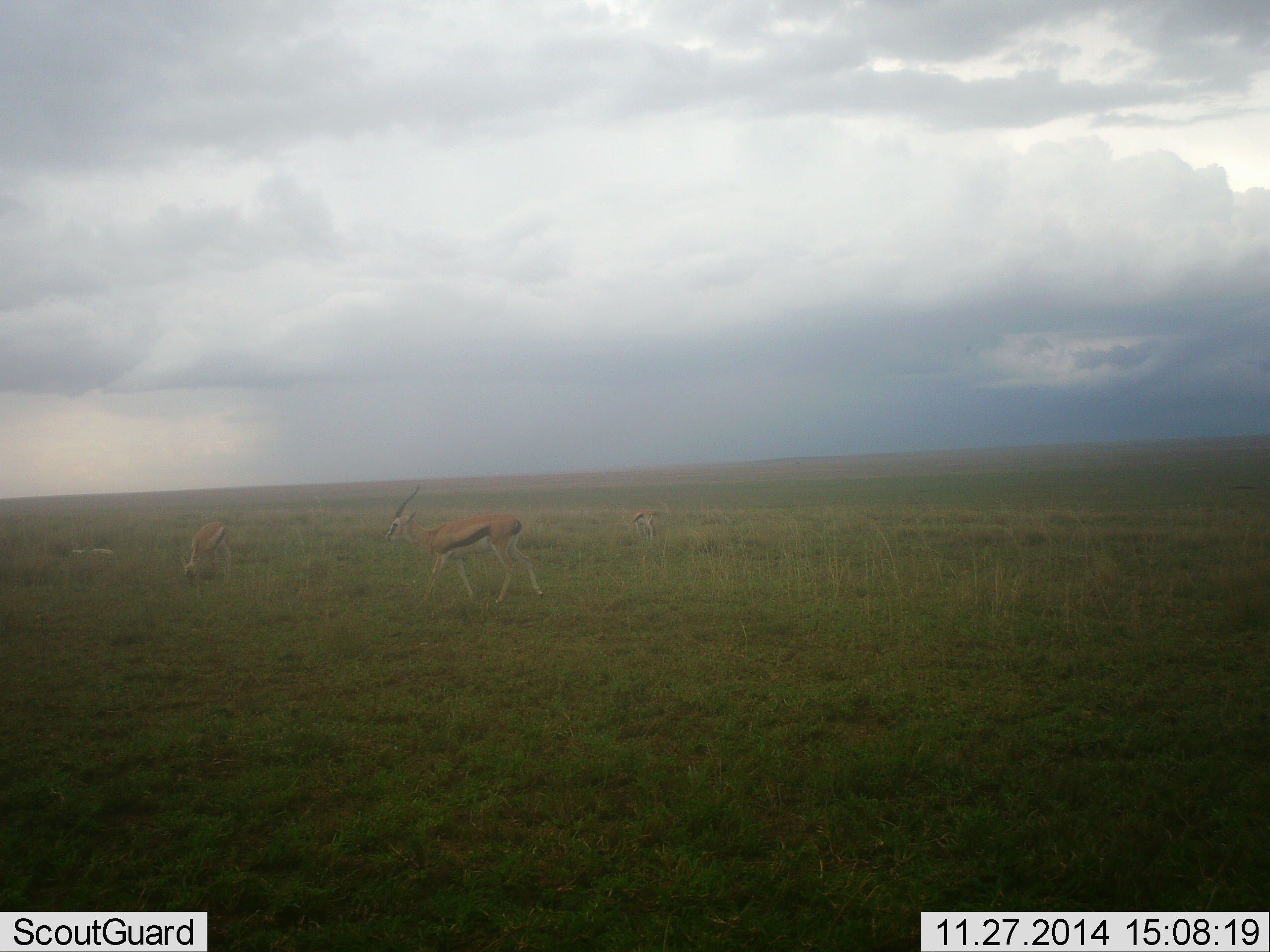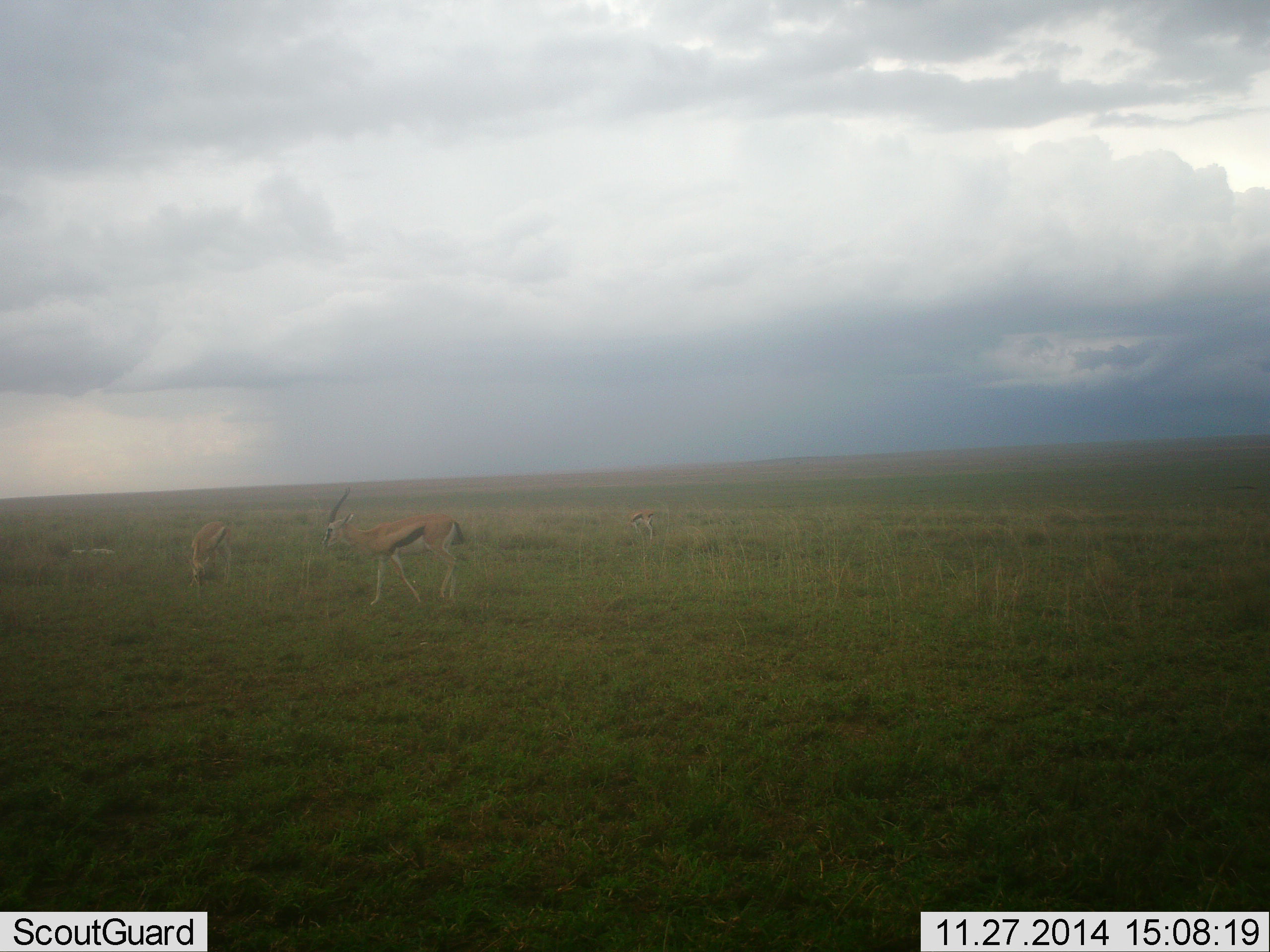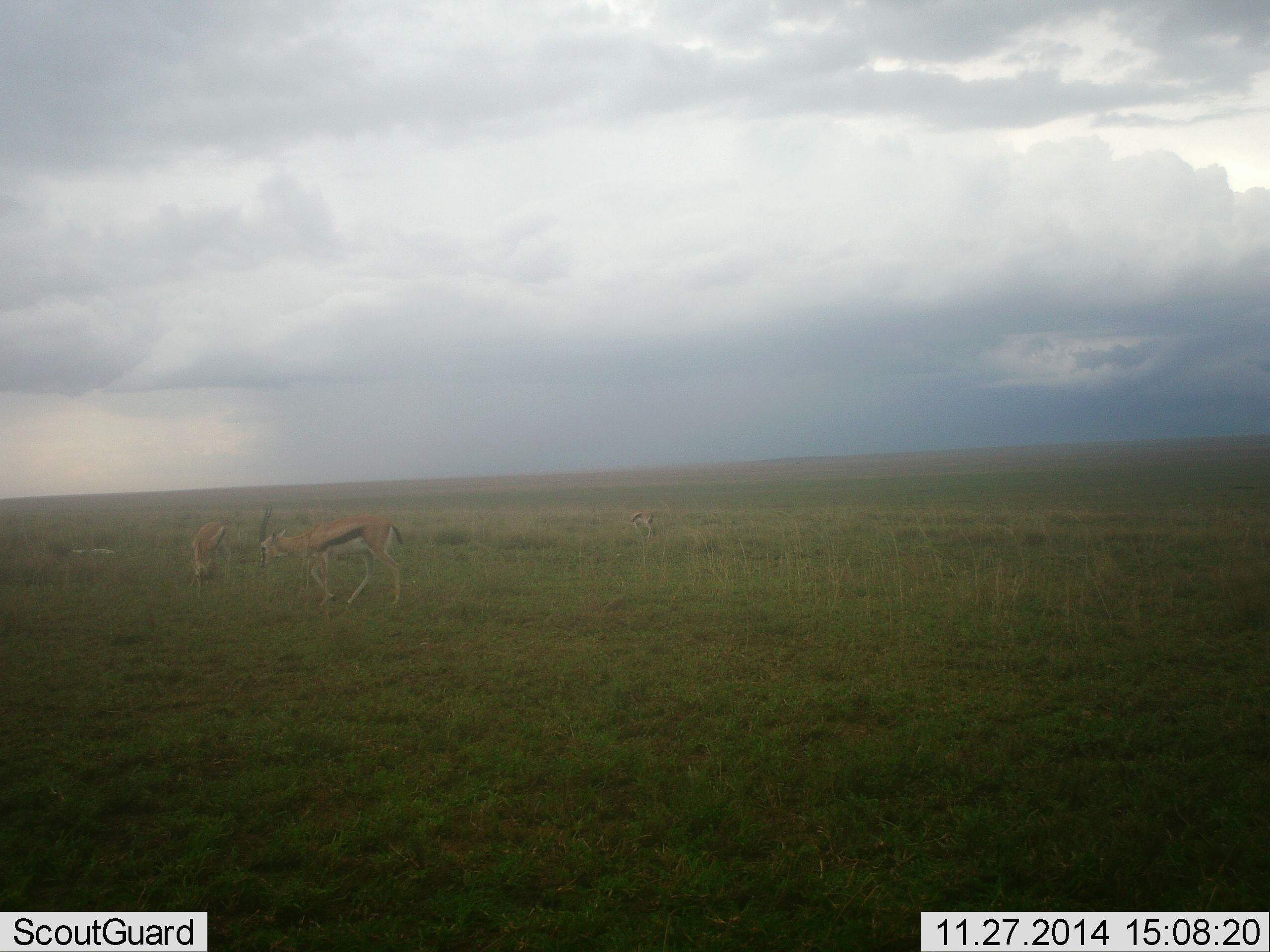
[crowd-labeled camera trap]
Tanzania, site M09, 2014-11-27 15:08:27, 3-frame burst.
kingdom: Animalia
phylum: Chordata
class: Mammalia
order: Artiodactyla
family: Bovidae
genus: Eudorcas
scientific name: Eudorcas thomsonii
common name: thomson's gazelle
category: gazellethomsons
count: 3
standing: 40%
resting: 10%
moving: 80%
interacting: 0%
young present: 0%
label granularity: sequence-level